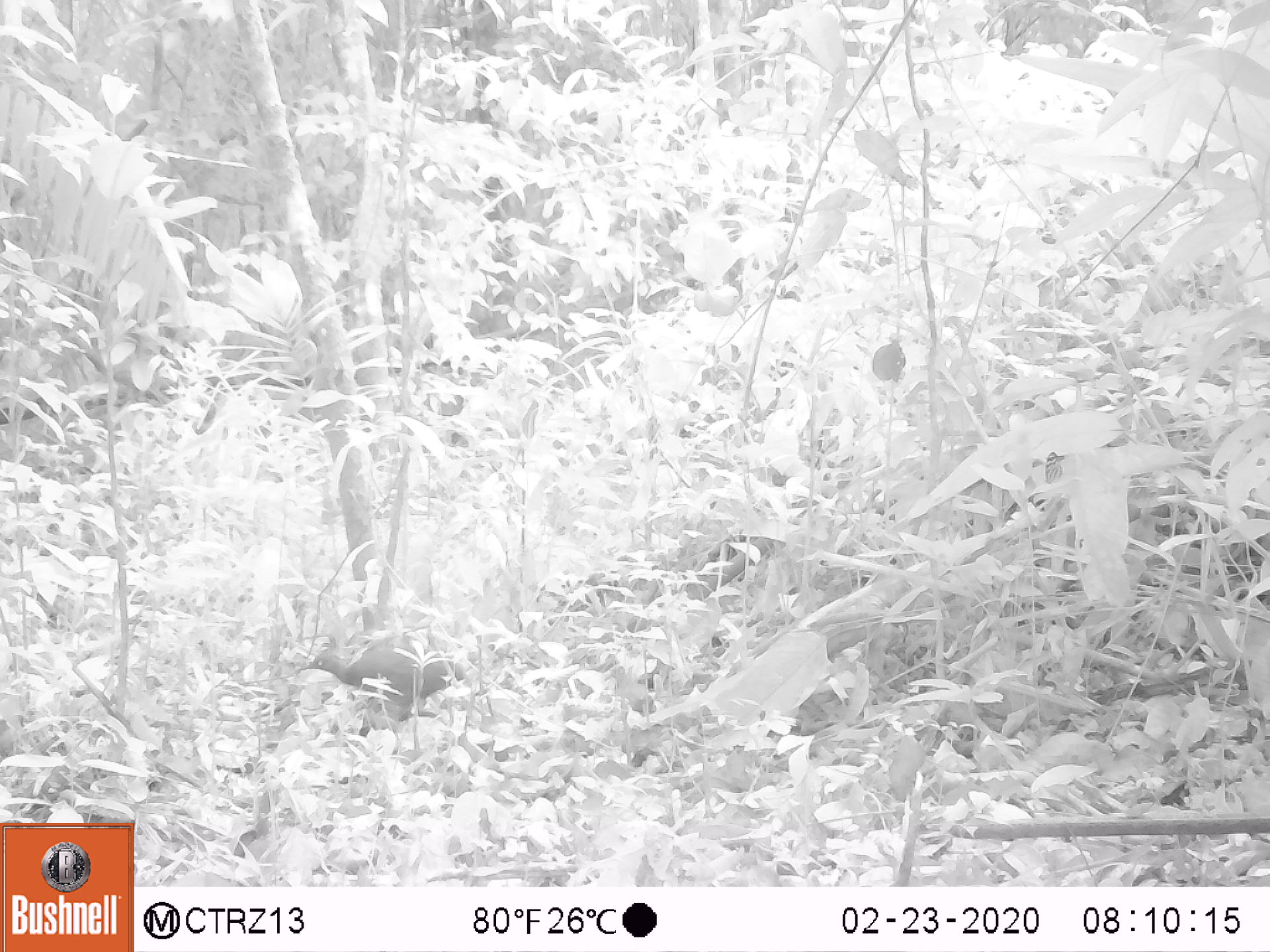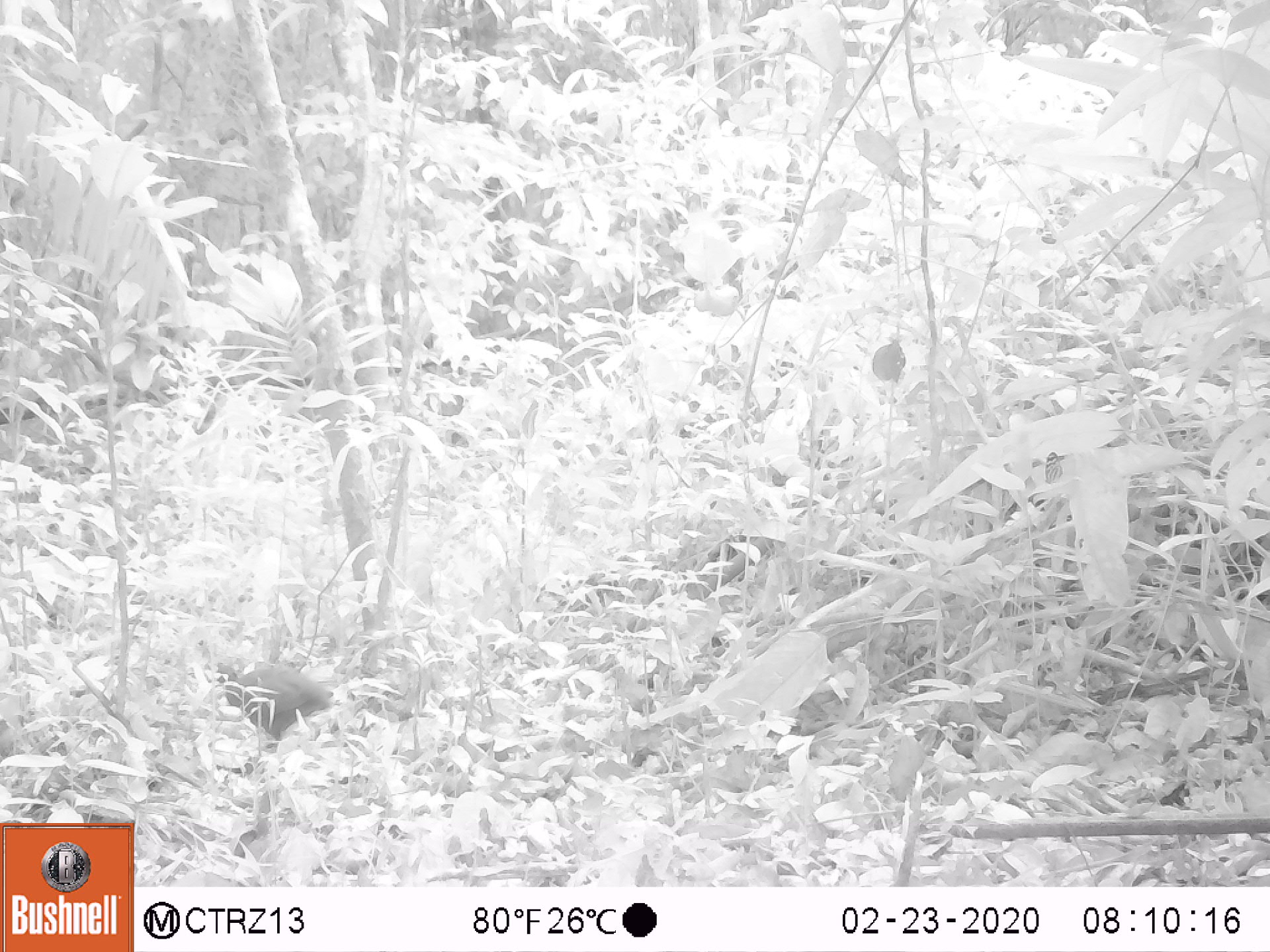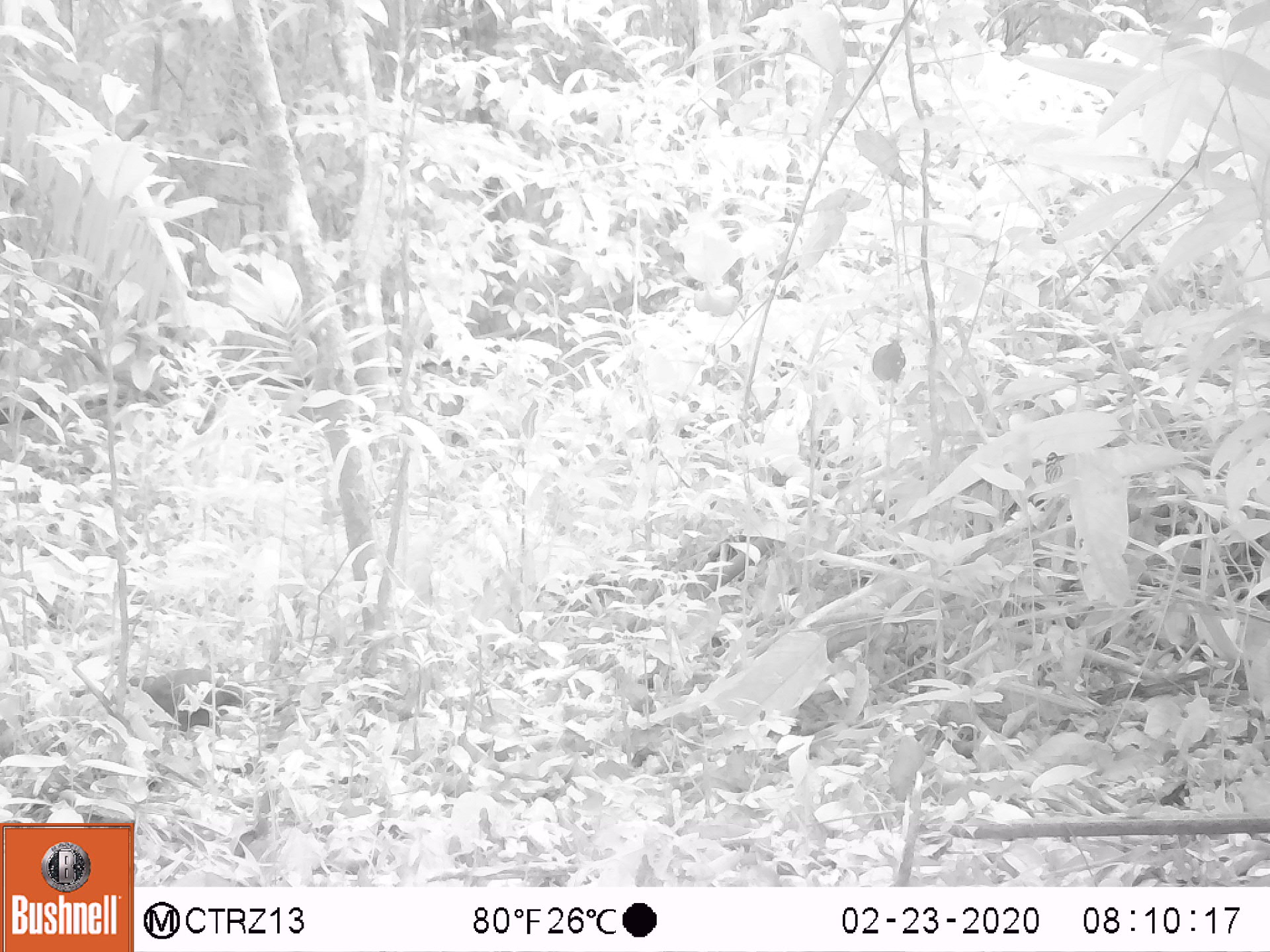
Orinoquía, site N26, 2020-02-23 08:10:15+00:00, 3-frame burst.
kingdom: Animalia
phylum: Chordata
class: Aves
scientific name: Aves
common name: bird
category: unknown bird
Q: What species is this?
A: Unknown bird (bird) (Aves).